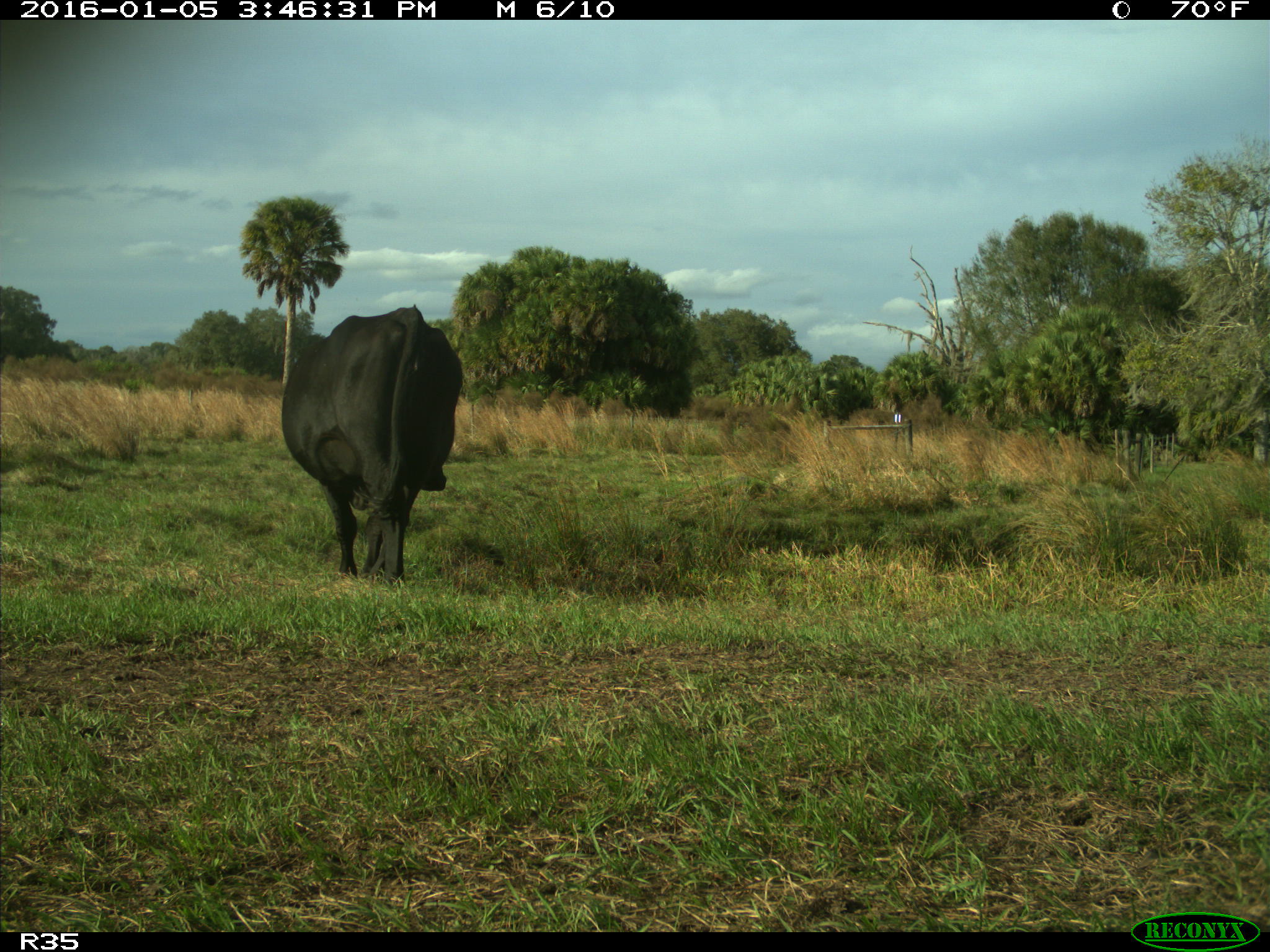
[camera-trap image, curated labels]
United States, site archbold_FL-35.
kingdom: Animalia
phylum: Chordata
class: Mammalia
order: Artiodactyla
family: Bovidae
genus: Bos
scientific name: Bos taurus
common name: domestic cow